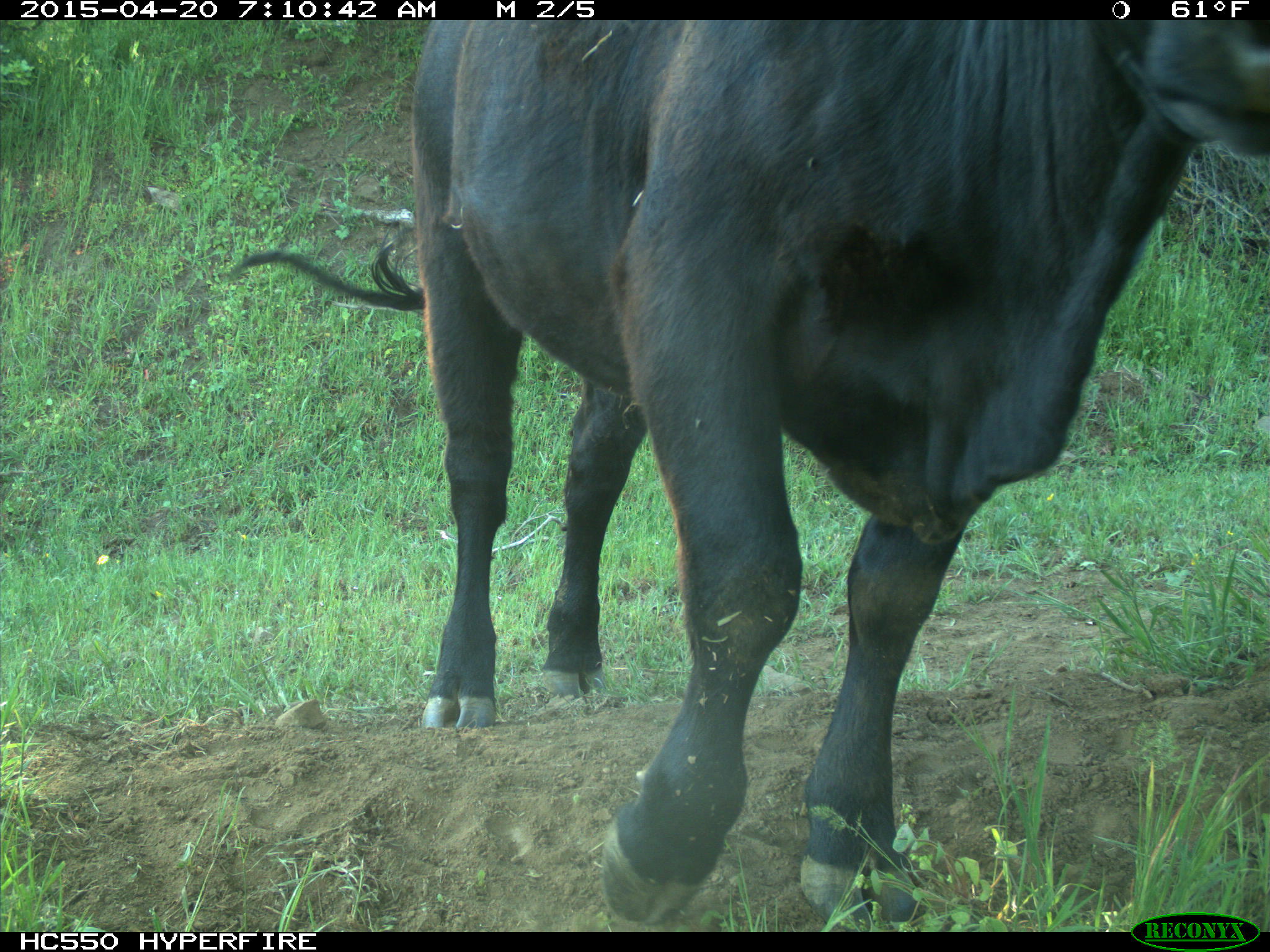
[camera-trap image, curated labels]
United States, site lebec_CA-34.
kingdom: Animalia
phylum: Chordata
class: Mammalia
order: Artiodactyla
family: Bovidae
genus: Bos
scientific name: Bos taurus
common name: domestic cow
Bos taurus (domestic cow).